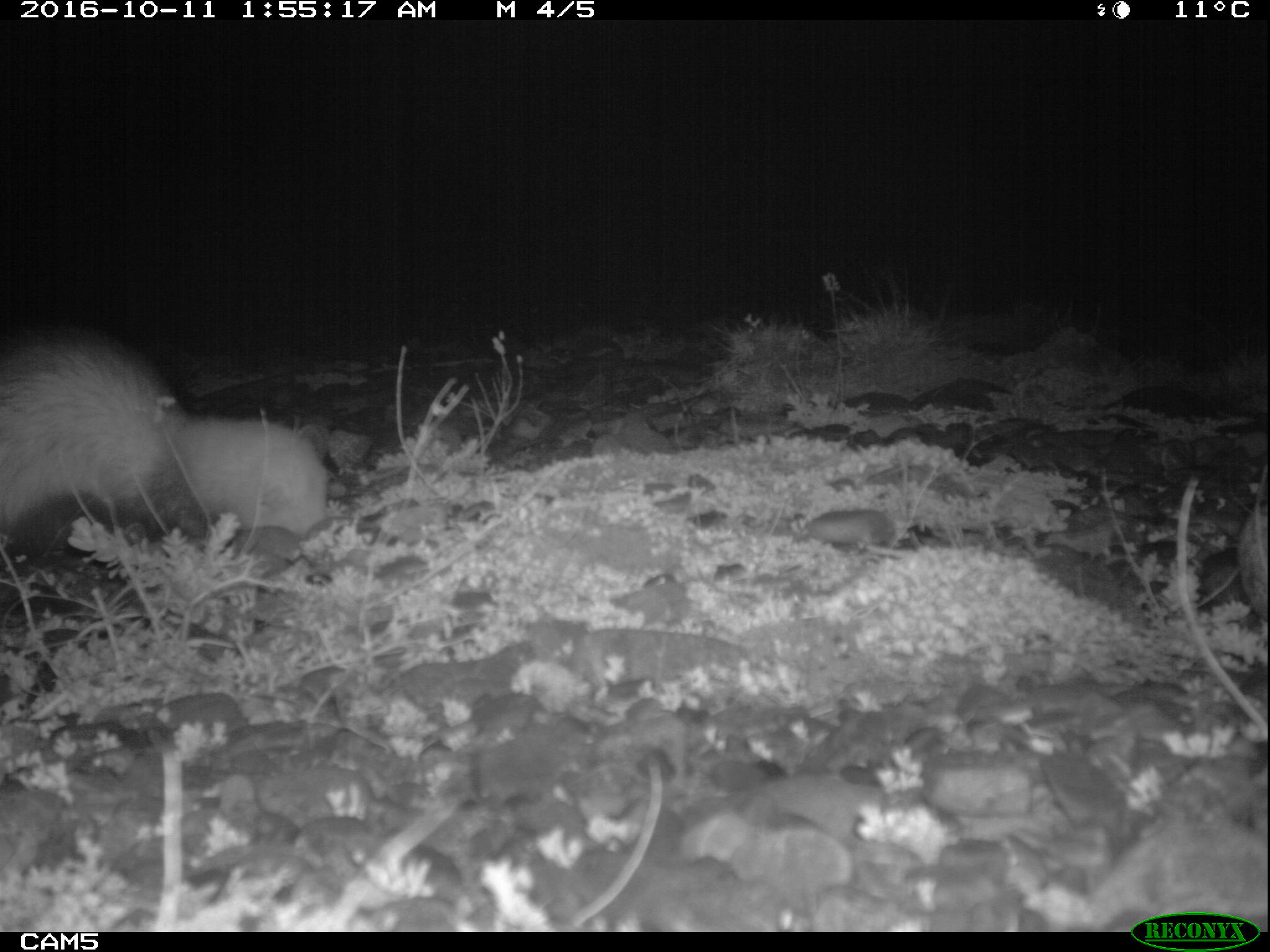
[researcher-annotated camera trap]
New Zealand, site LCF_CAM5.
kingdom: Animalia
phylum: Chordata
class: Mammalia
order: Carnivora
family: Mustelidae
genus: Mustela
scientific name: Mustela furo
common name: ferret